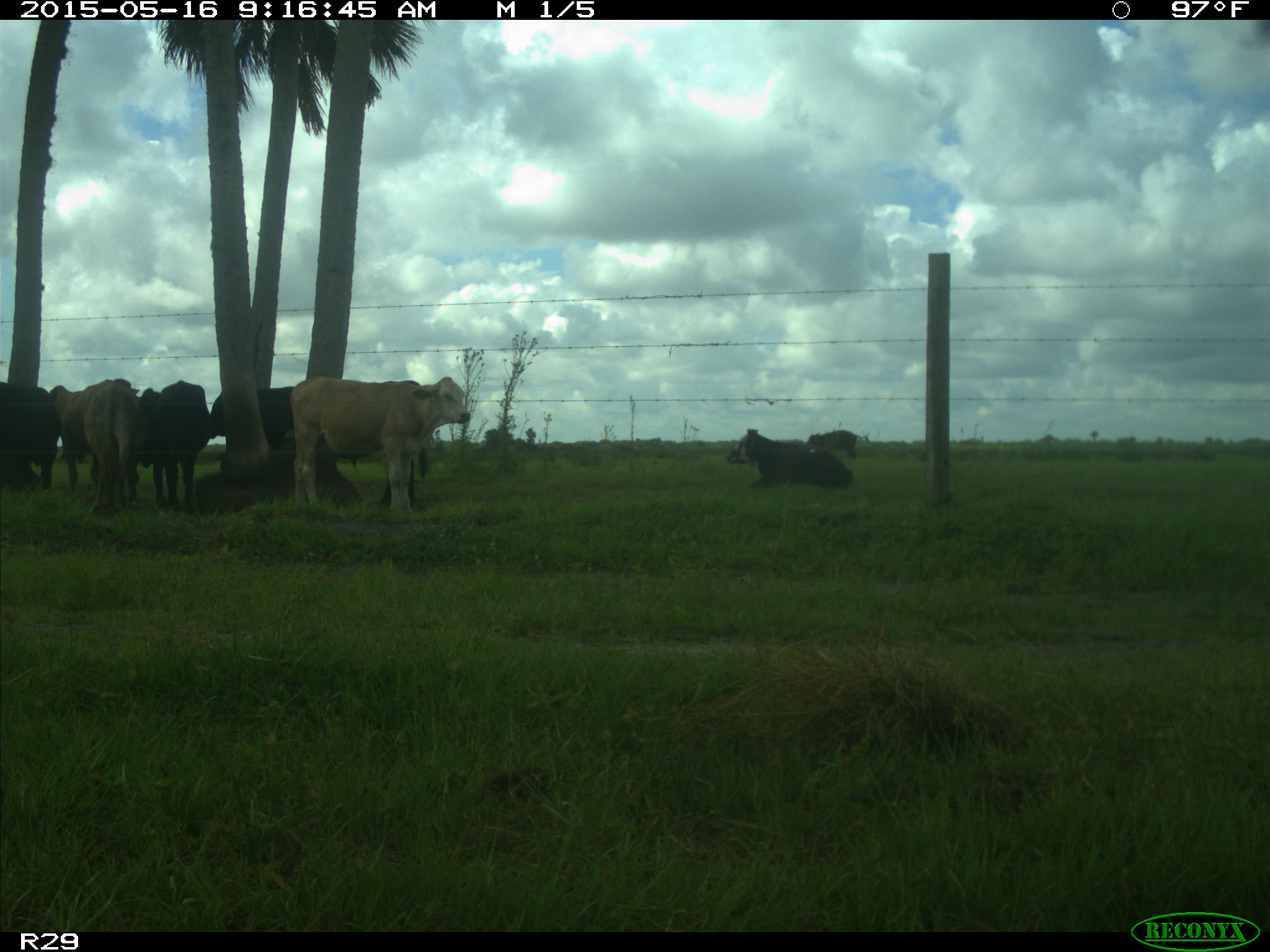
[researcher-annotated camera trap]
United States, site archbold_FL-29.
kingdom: Animalia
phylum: Chordata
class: Mammalia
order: Artiodactyla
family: Bovidae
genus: Bos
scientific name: Bos taurus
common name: domestic cow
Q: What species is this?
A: Bos taurus (domestic cow).